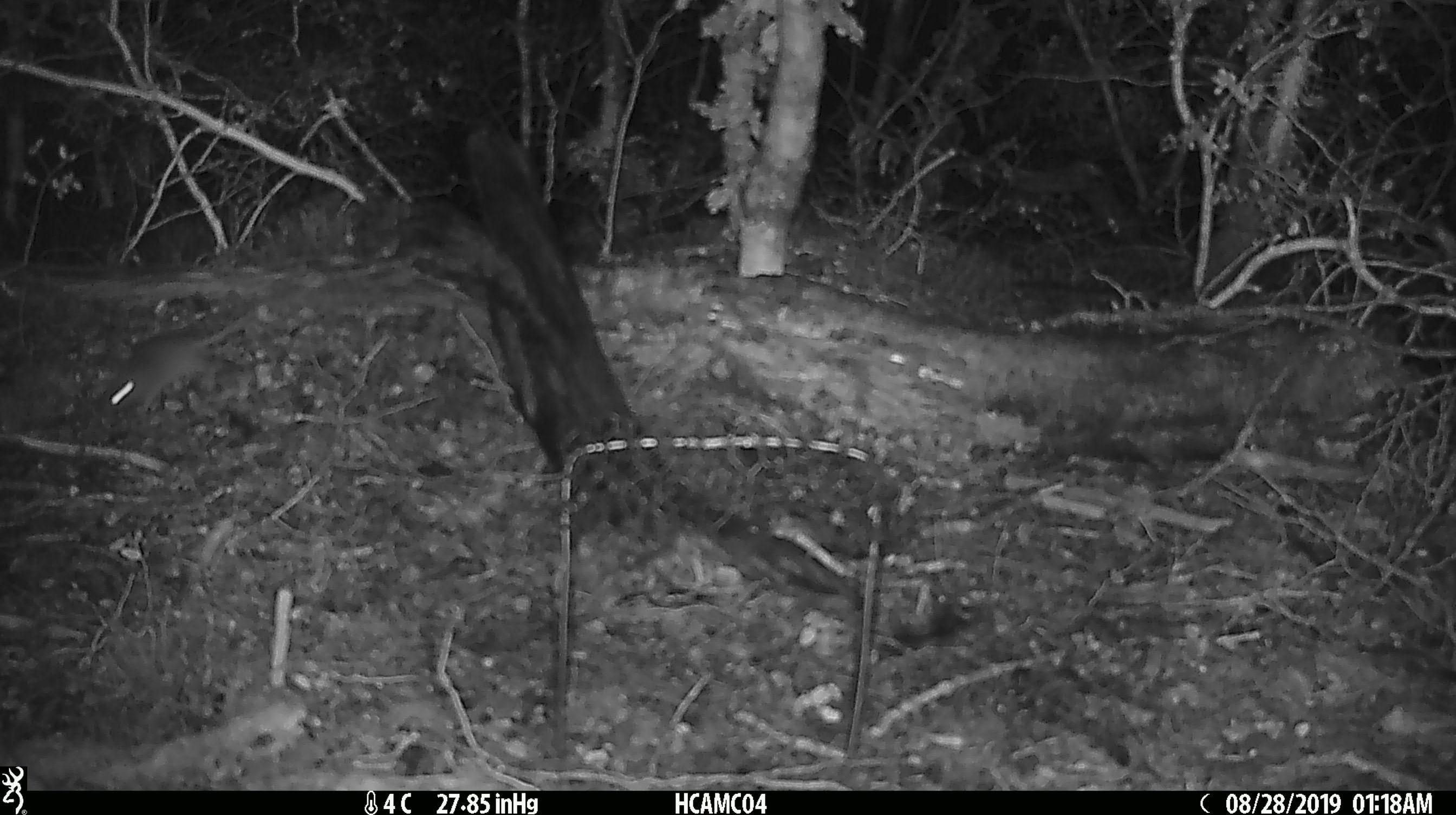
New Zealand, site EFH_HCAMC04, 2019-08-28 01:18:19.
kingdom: Animalia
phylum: Chordata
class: Mammalia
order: Rodentia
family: Muridae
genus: Mus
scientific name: Mus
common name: mouse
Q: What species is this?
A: Mouse (Mus).